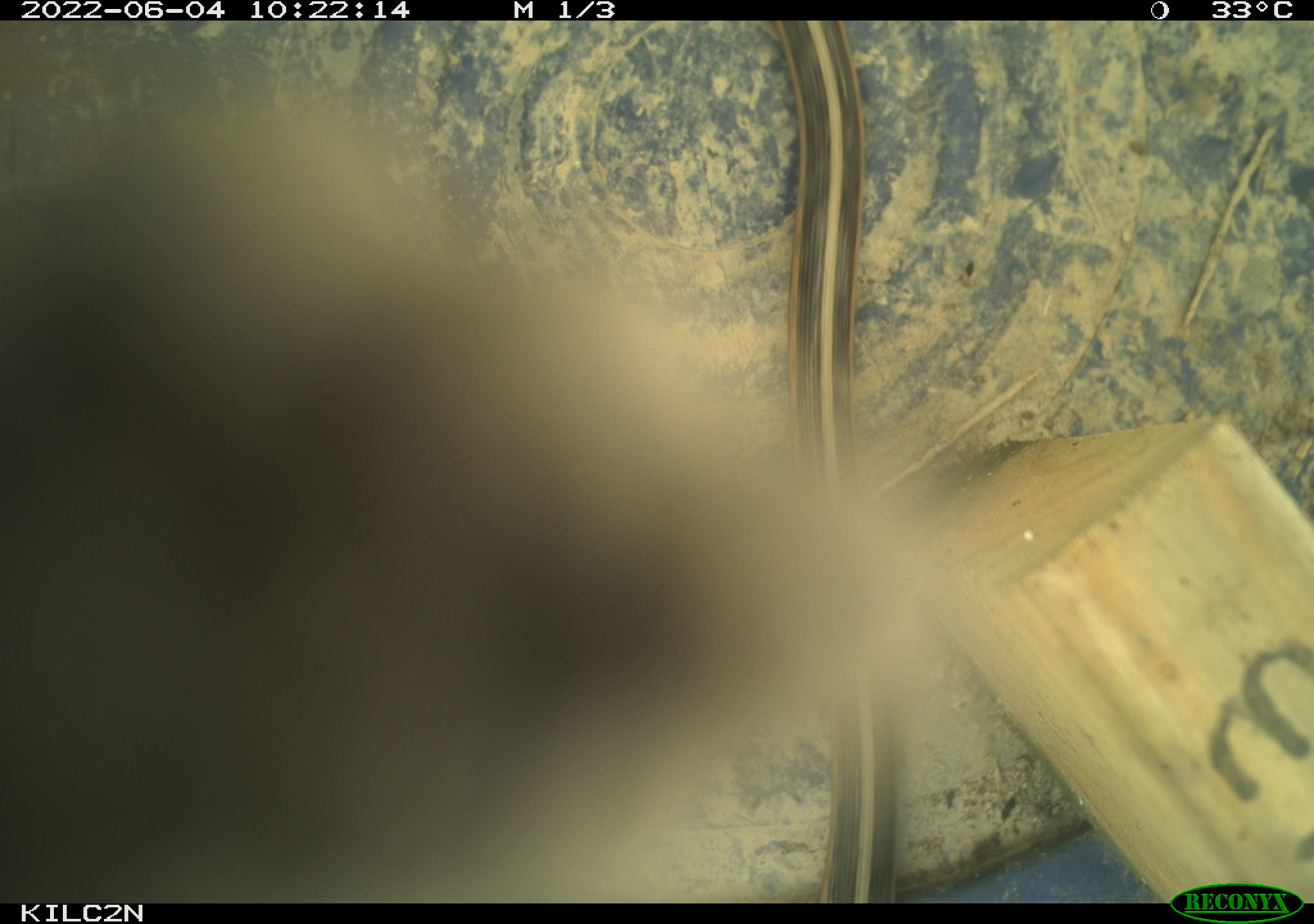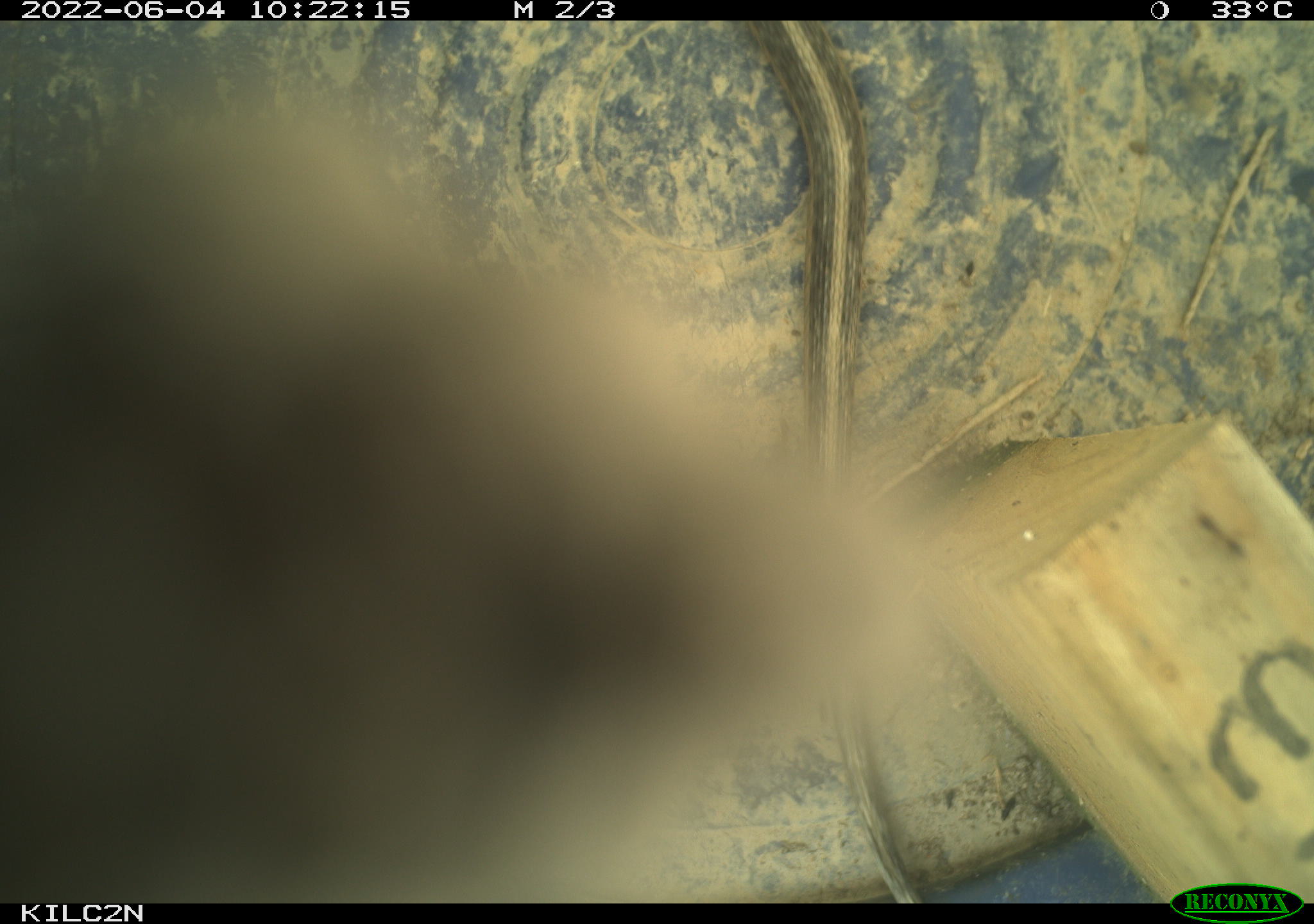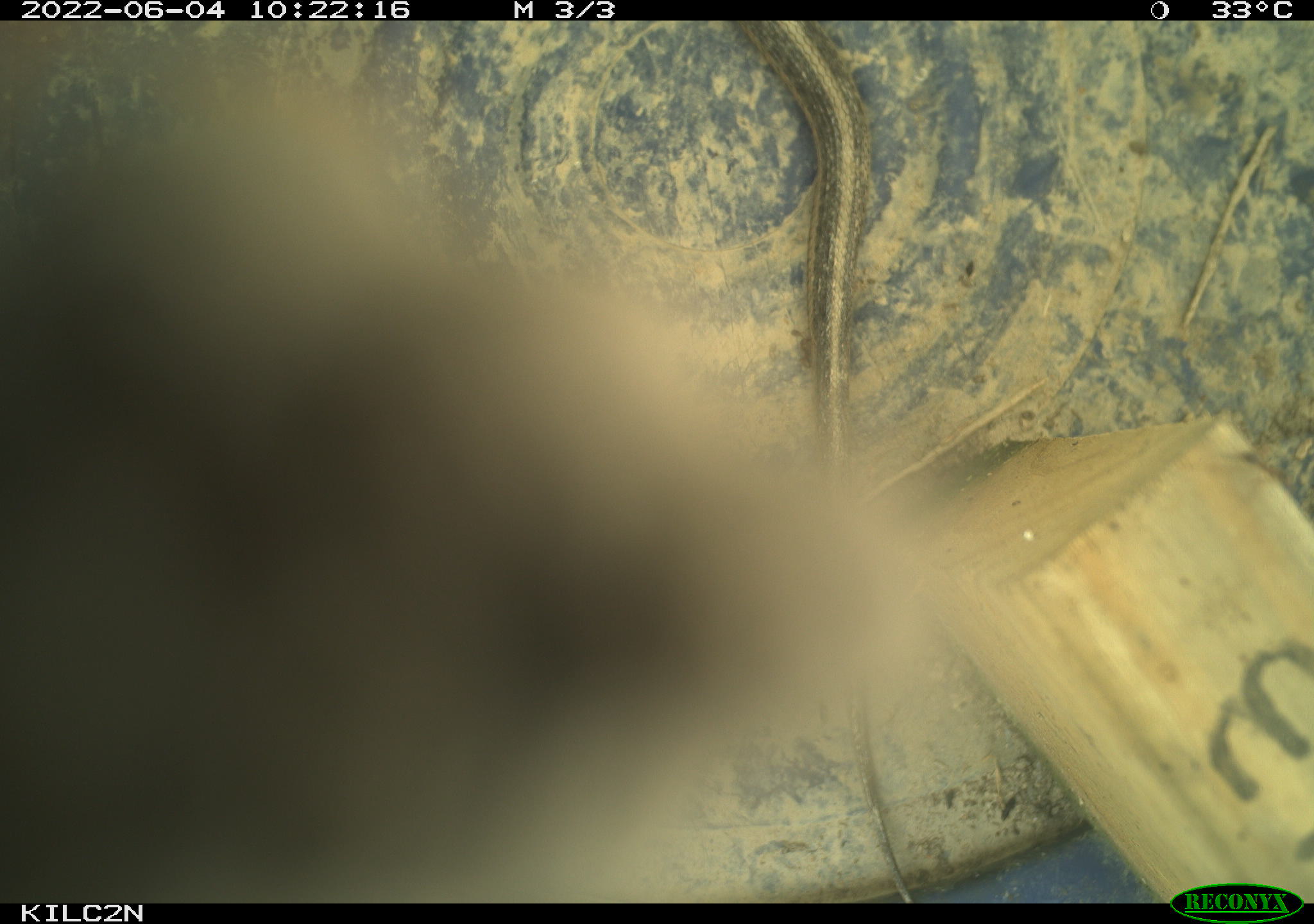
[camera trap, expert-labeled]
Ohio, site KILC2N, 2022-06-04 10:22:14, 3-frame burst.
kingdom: Animalia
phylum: Chordata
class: Reptilia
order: Squamata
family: Colubridae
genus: Thamnophis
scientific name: Thamnophis sirtalis sirtalis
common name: eastern gartersnake